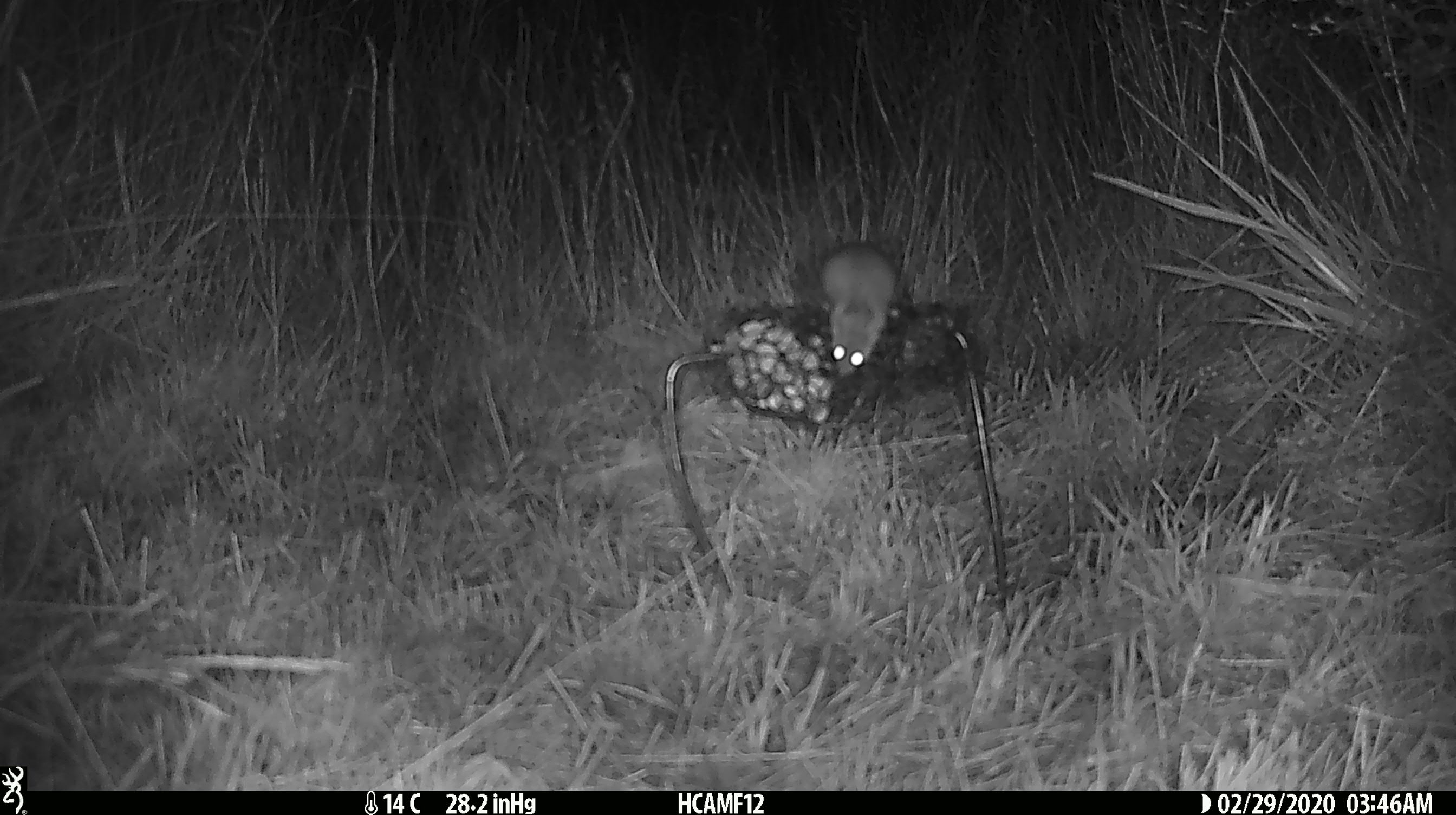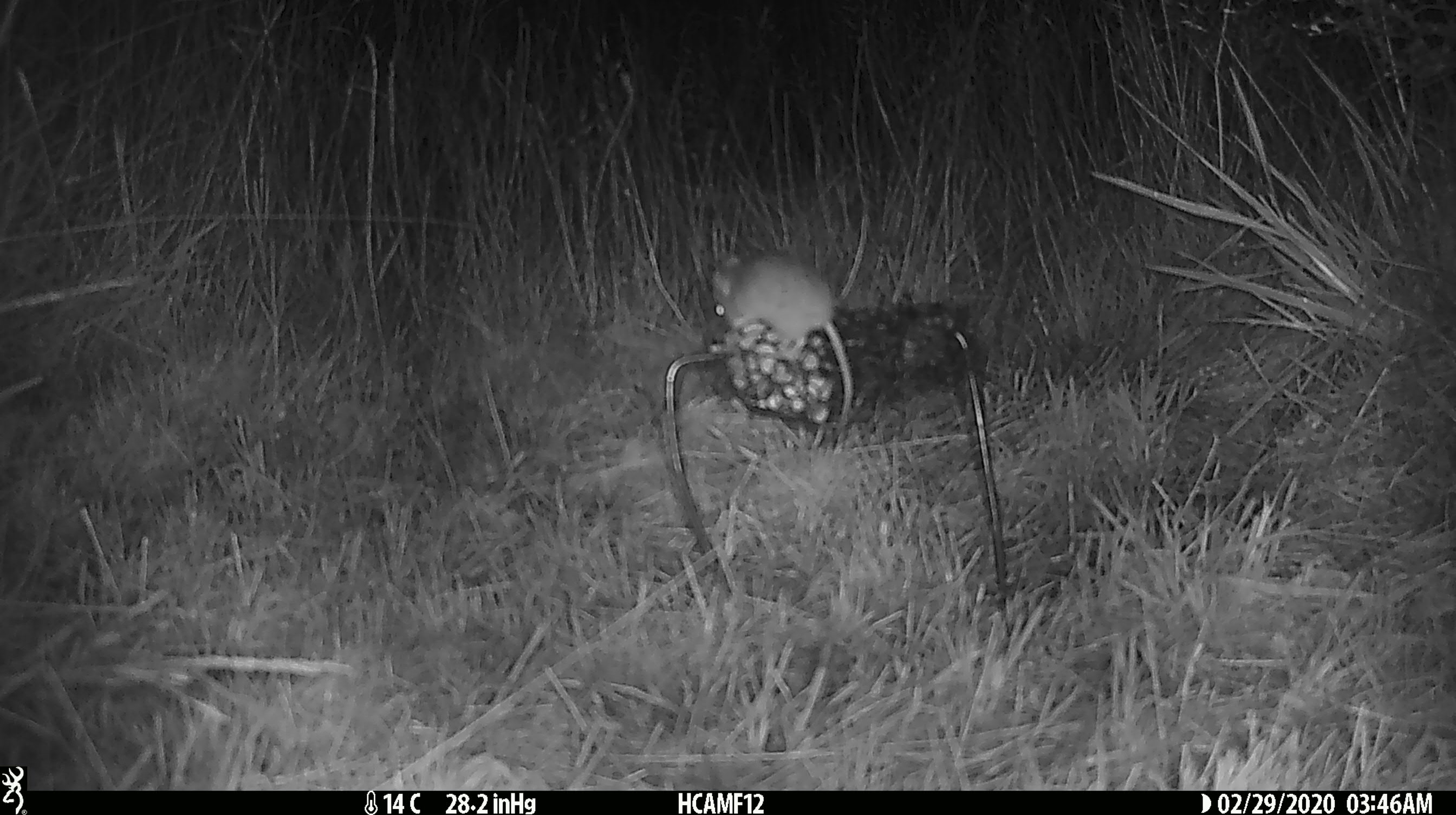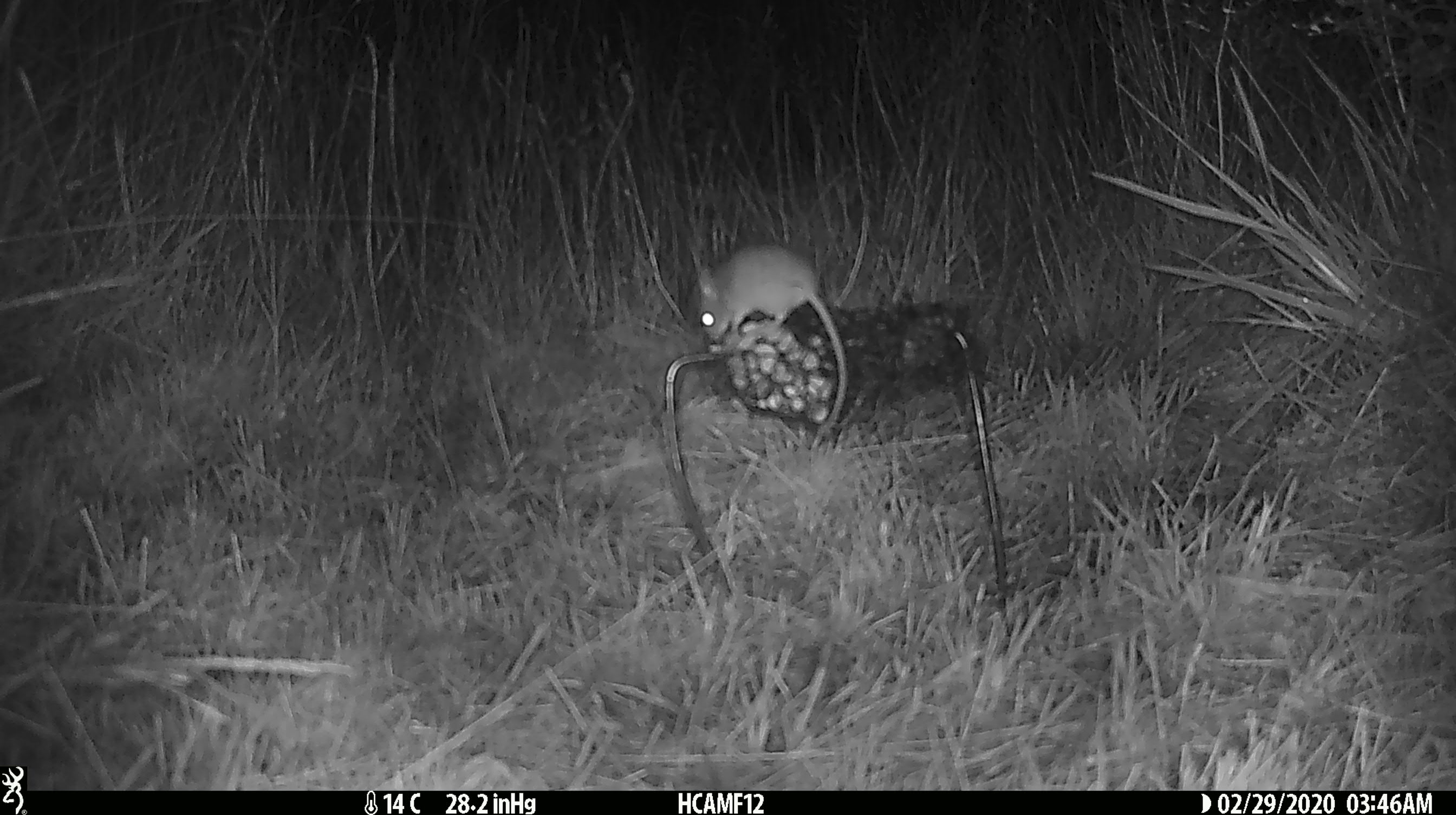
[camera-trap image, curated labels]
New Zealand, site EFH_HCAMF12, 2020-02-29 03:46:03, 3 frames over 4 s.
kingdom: Animalia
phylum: Chordata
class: Mammalia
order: Rodentia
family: Muridae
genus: Mus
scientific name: Mus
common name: mouse